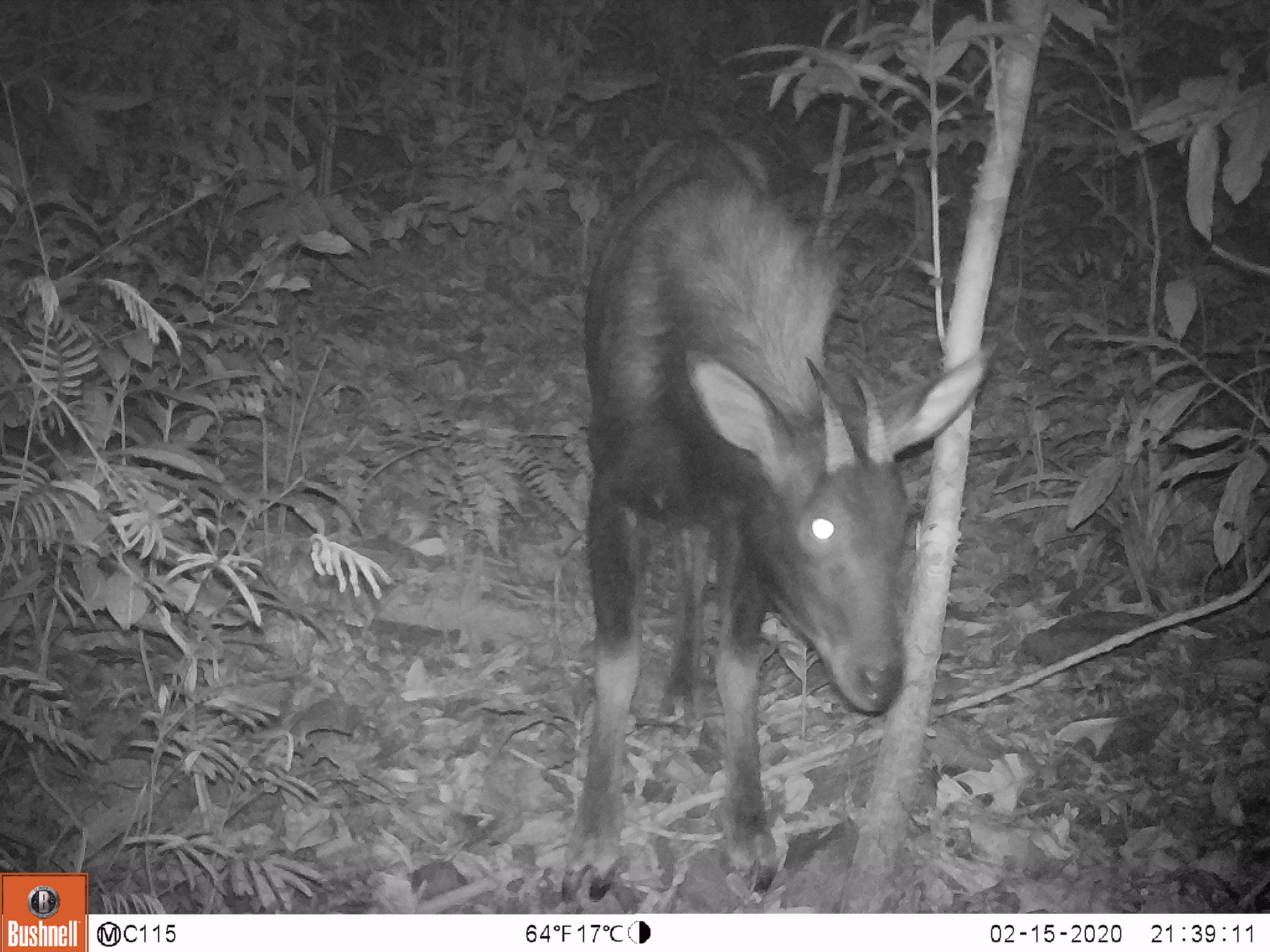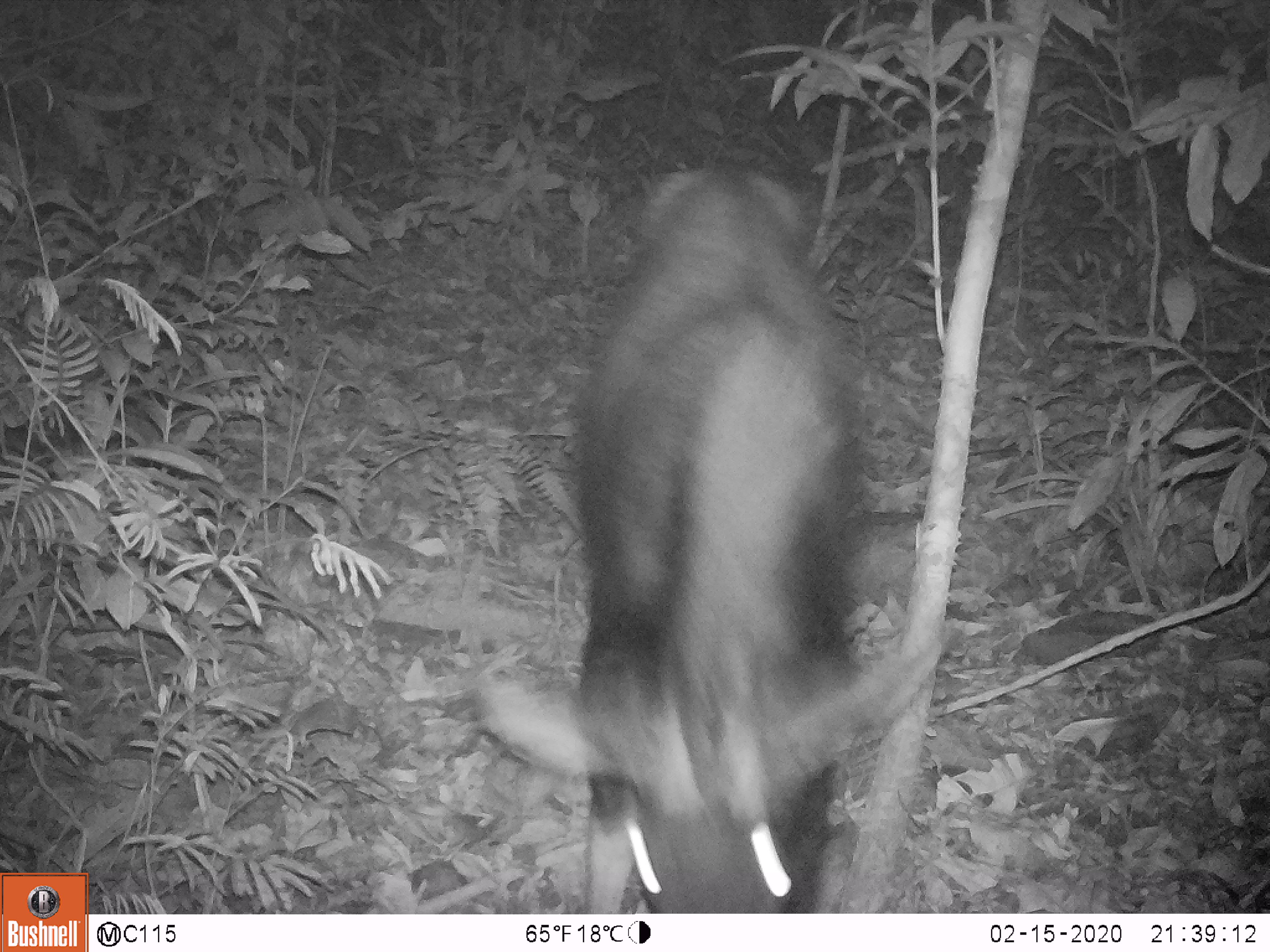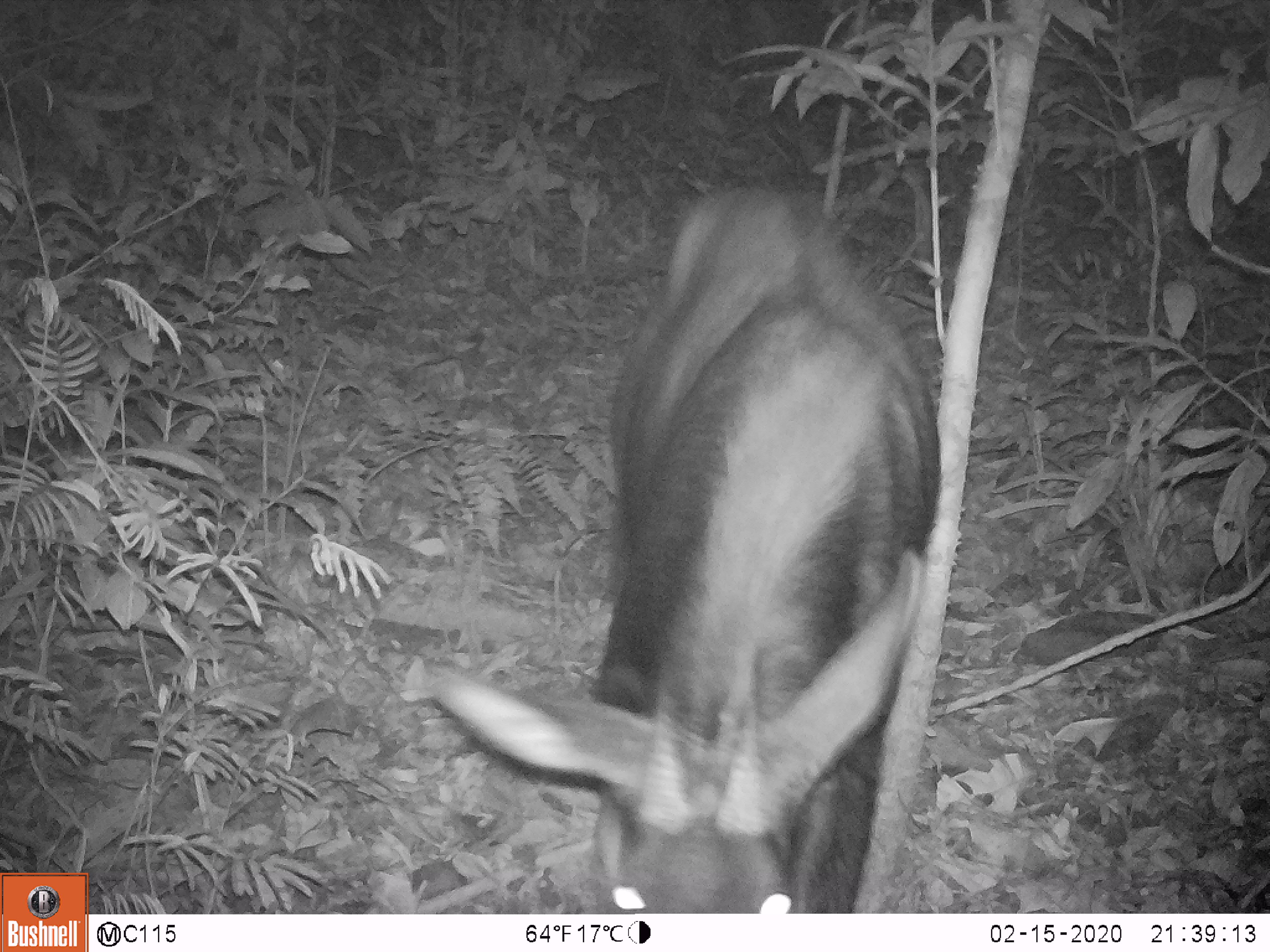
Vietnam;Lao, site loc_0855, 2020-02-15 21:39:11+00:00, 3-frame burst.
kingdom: Animalia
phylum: Chordata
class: Mammalia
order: Artiodactyla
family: Bovidae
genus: Capricornis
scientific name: Capricornis sumatraensis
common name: chinese serow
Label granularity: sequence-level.